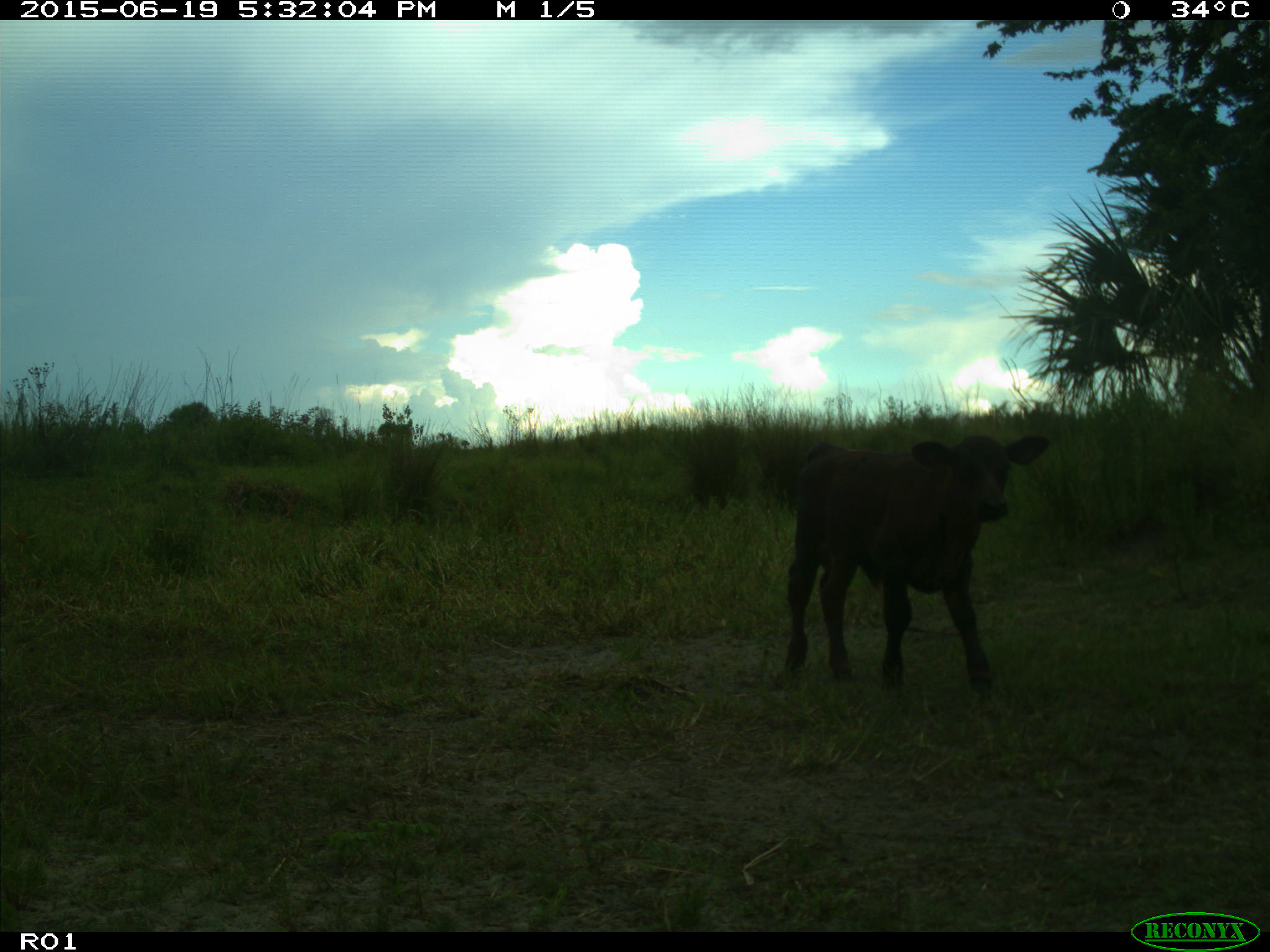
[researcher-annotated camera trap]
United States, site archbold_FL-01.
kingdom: Animalia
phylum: Chordata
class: Mammalia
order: Artiodactyla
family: Bovidae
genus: Bos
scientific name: Bos taurus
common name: domestic cow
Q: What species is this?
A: Bos taurus (domestic cow).